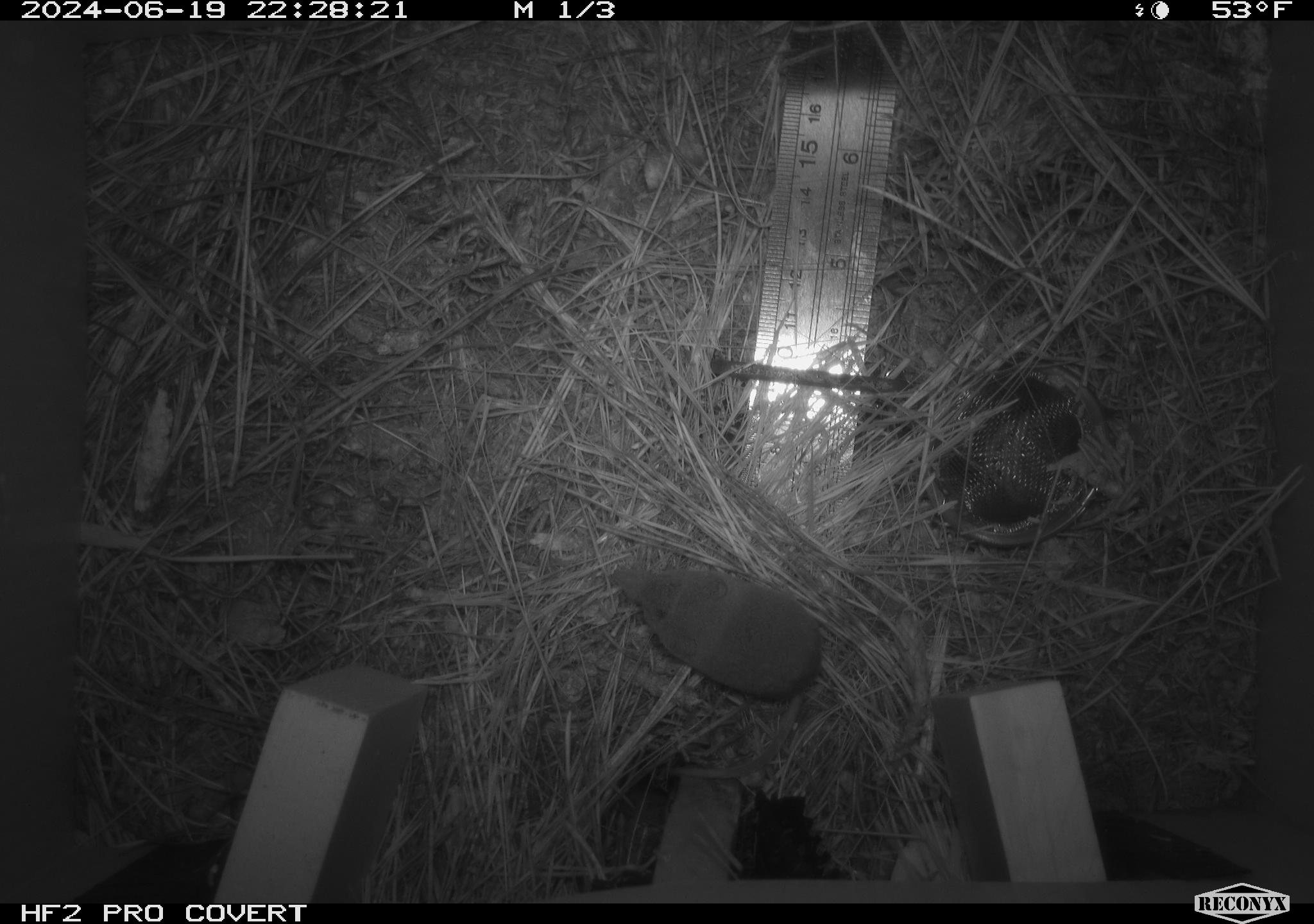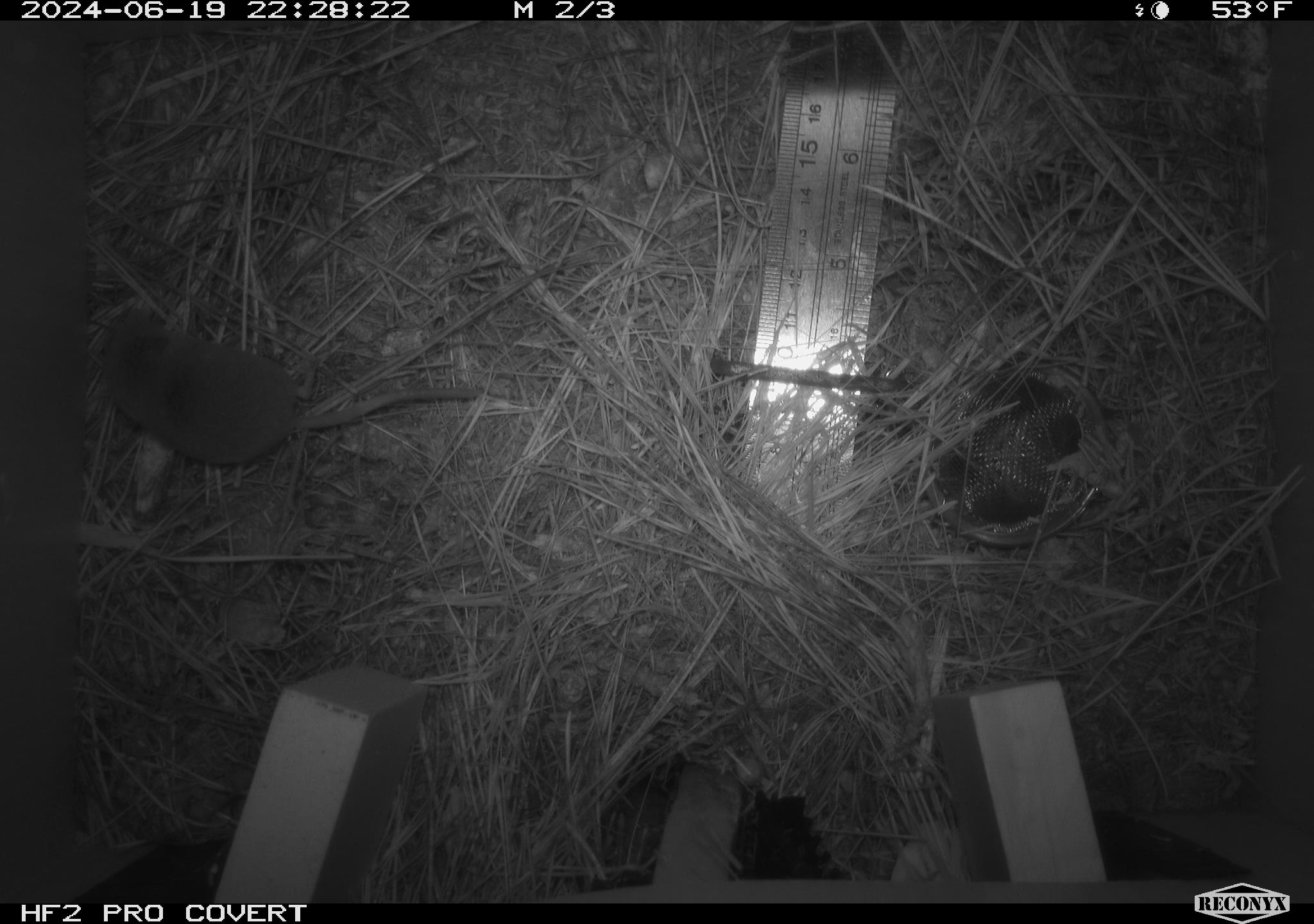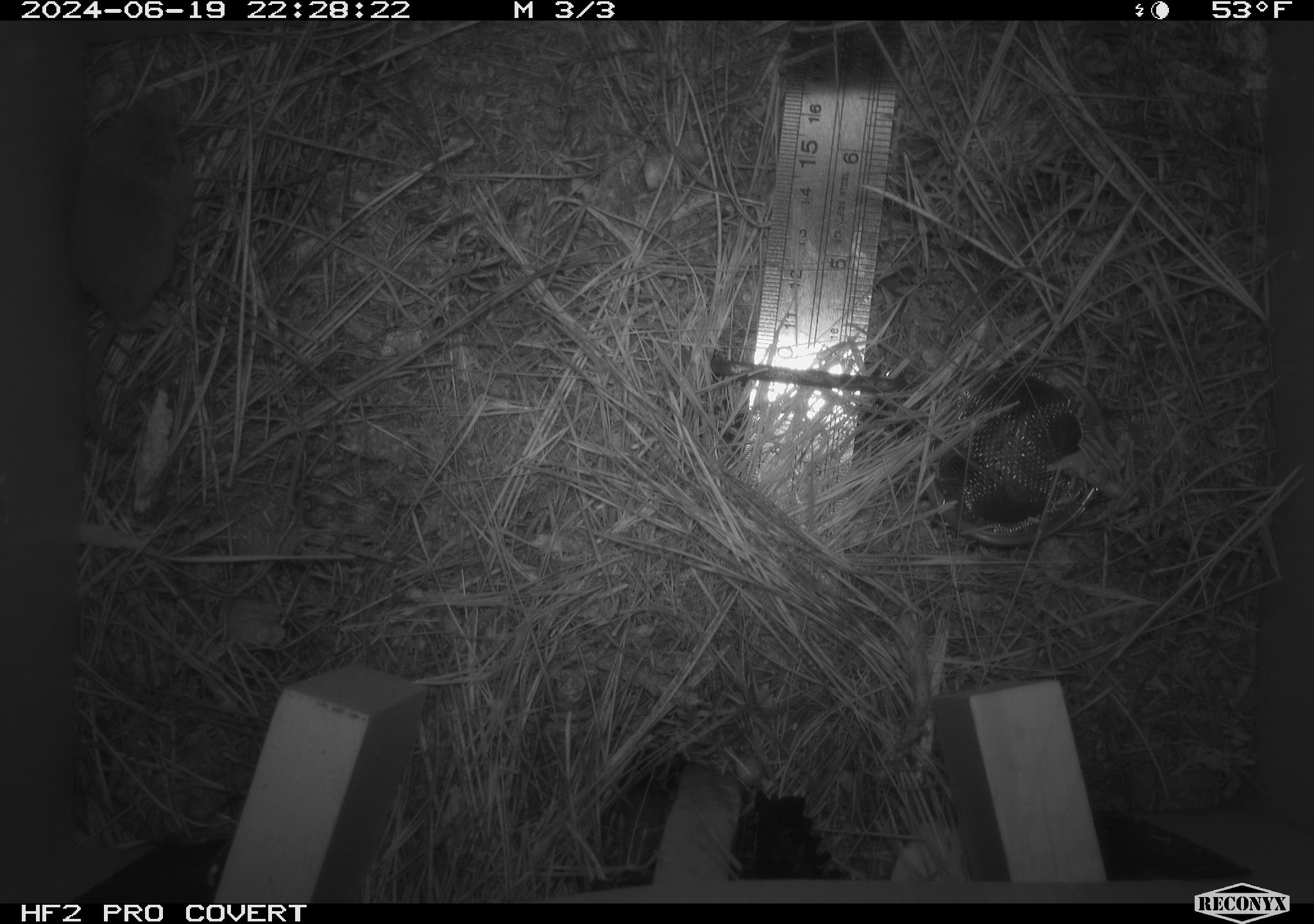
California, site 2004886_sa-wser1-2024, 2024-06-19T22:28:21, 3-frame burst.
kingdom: Animalia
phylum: Chordata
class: Mammalia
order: Eulipotyphla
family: Soricidae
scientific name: Soricidae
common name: shrews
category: soricidae family